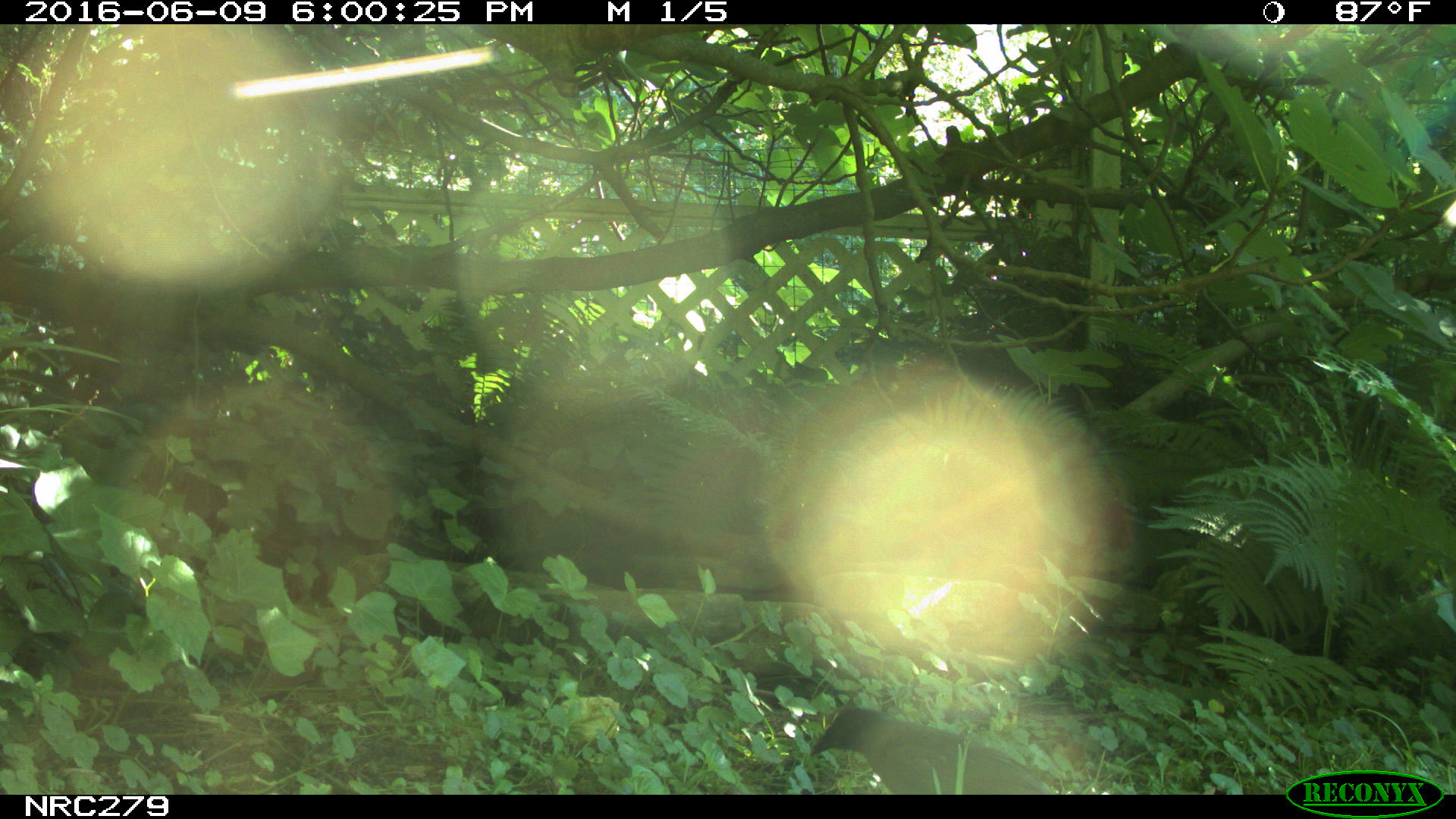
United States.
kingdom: Animalia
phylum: Chordata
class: Aves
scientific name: Aves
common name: bird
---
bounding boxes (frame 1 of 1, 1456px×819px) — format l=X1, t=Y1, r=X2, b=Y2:
Bird: l=802, t=700, r=1081, b=800